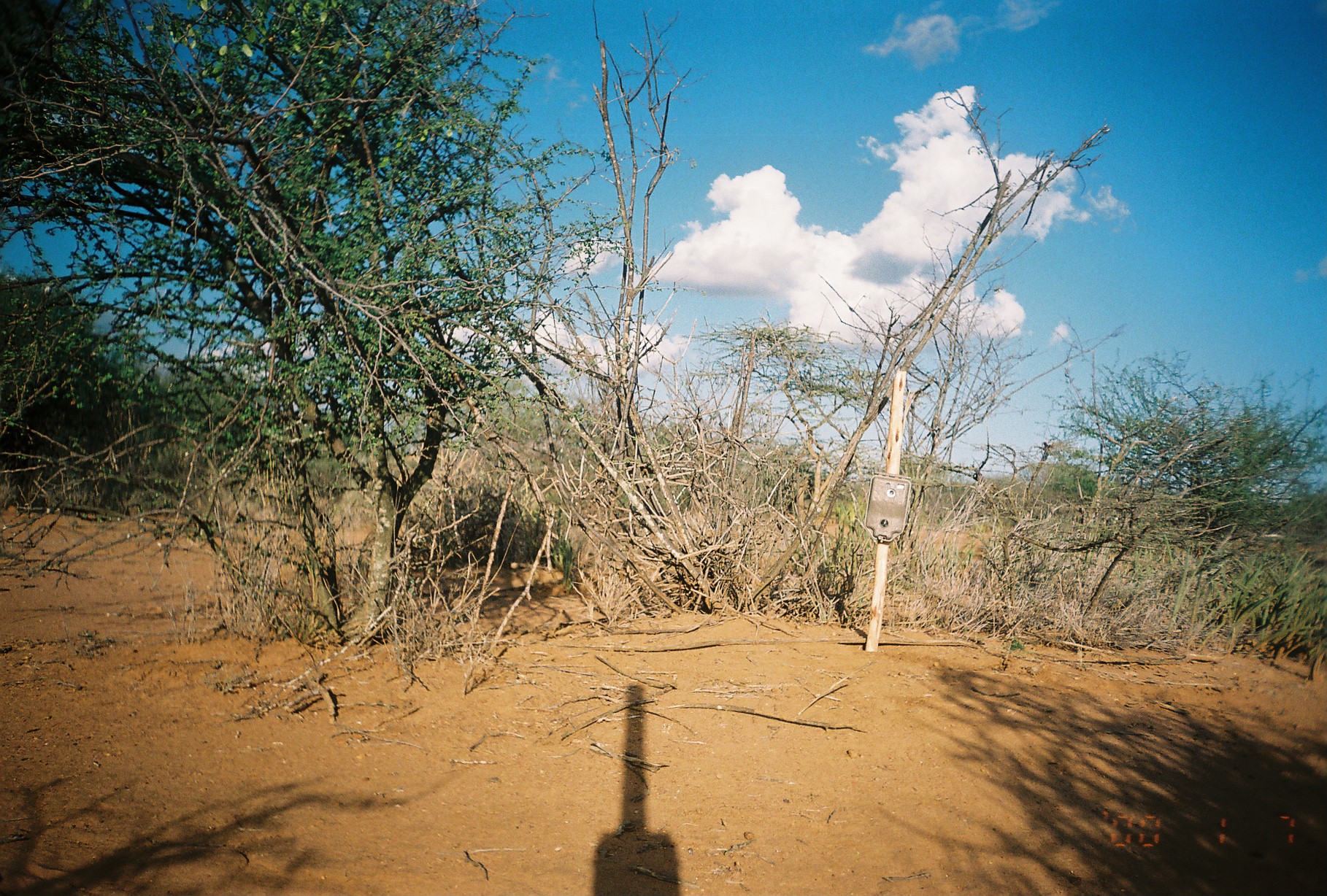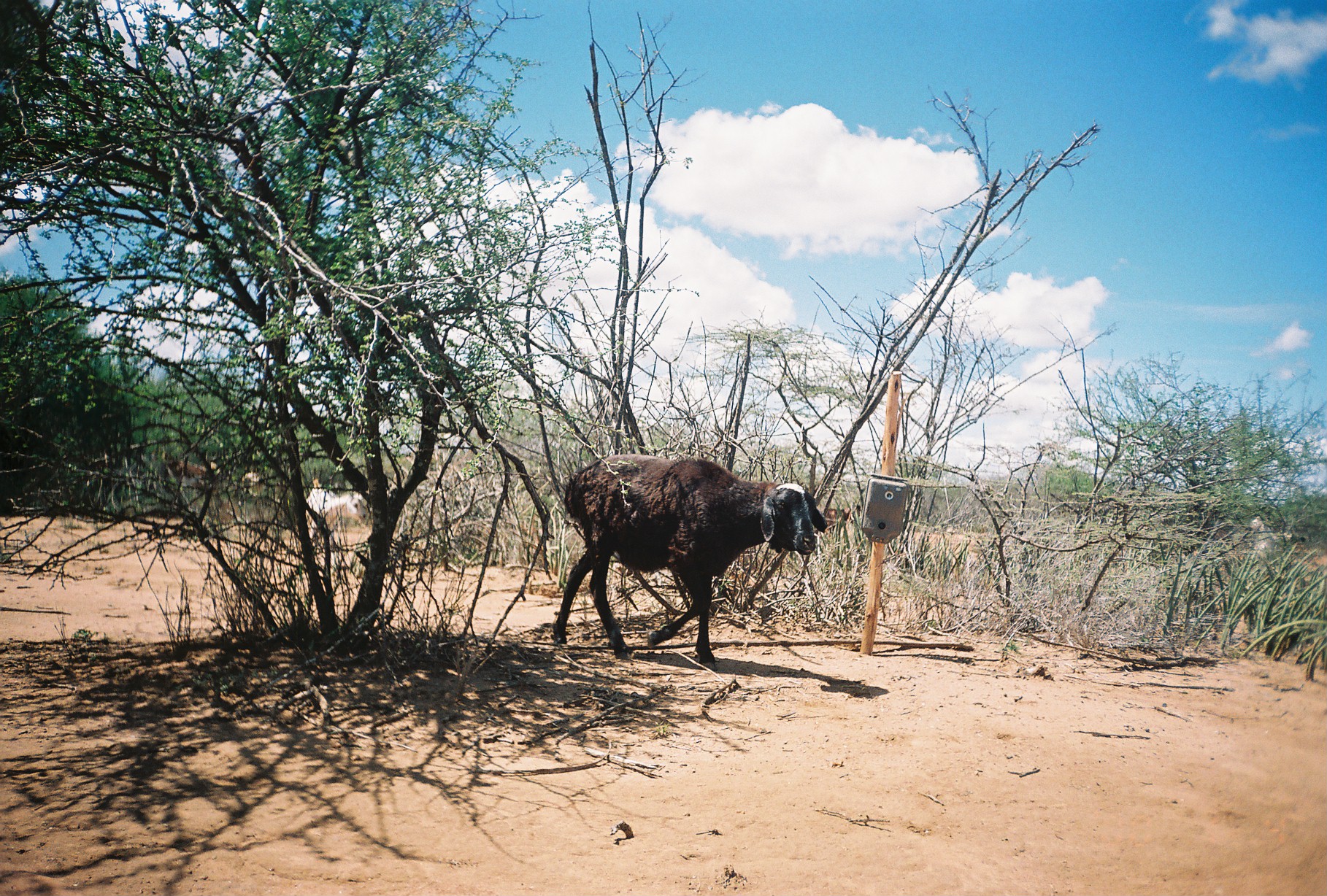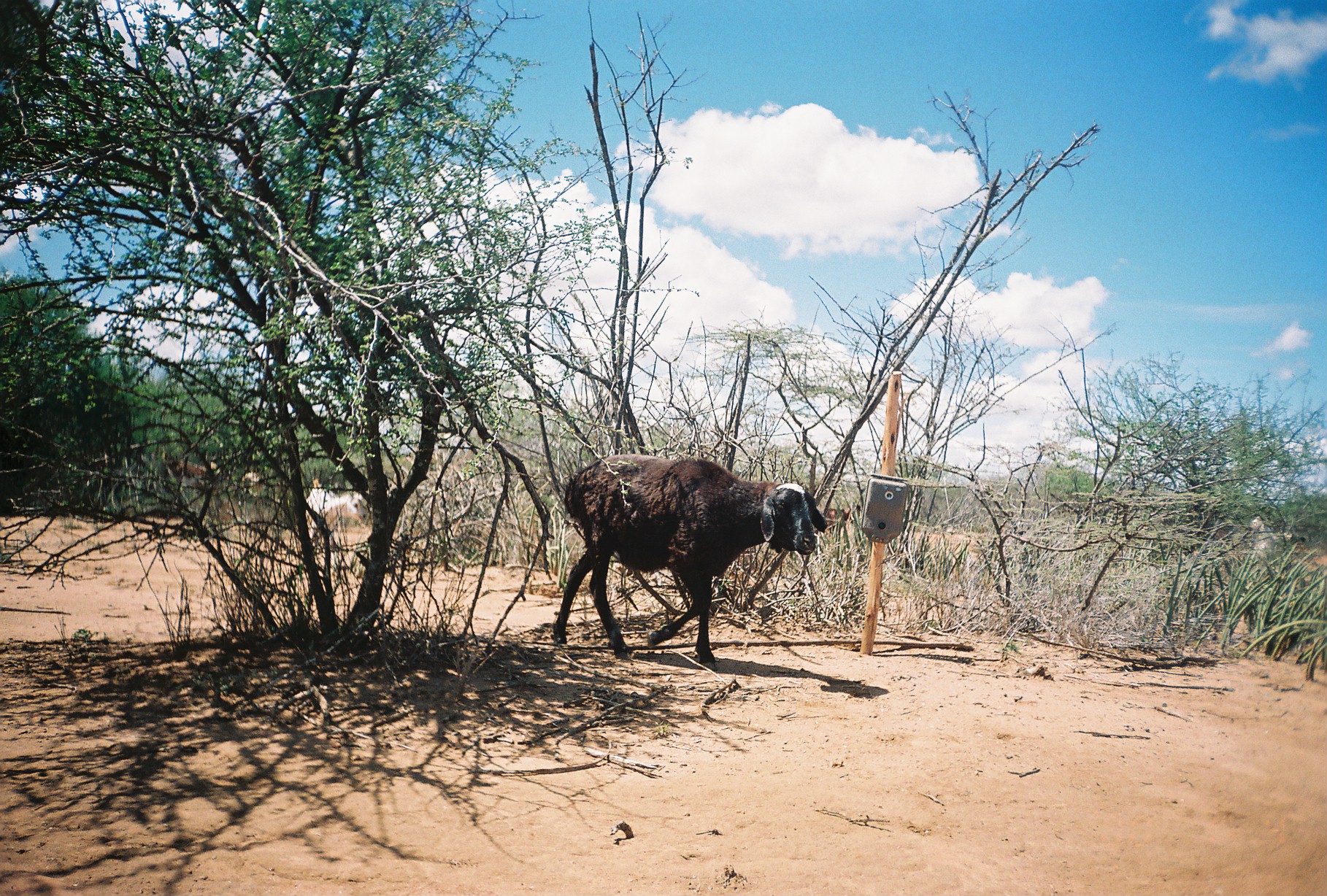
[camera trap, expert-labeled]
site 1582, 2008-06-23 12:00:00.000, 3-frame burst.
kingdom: Animalia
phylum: Chordata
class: Mammalia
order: Artiodactyla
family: Bovidae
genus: Ovis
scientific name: Ovis aries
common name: domestic sheep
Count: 1.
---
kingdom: Animalia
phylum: Chordata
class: Mammalia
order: Artiodactyla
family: Bovidae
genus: Capra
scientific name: Capra aegagrus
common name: wild goat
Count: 3.